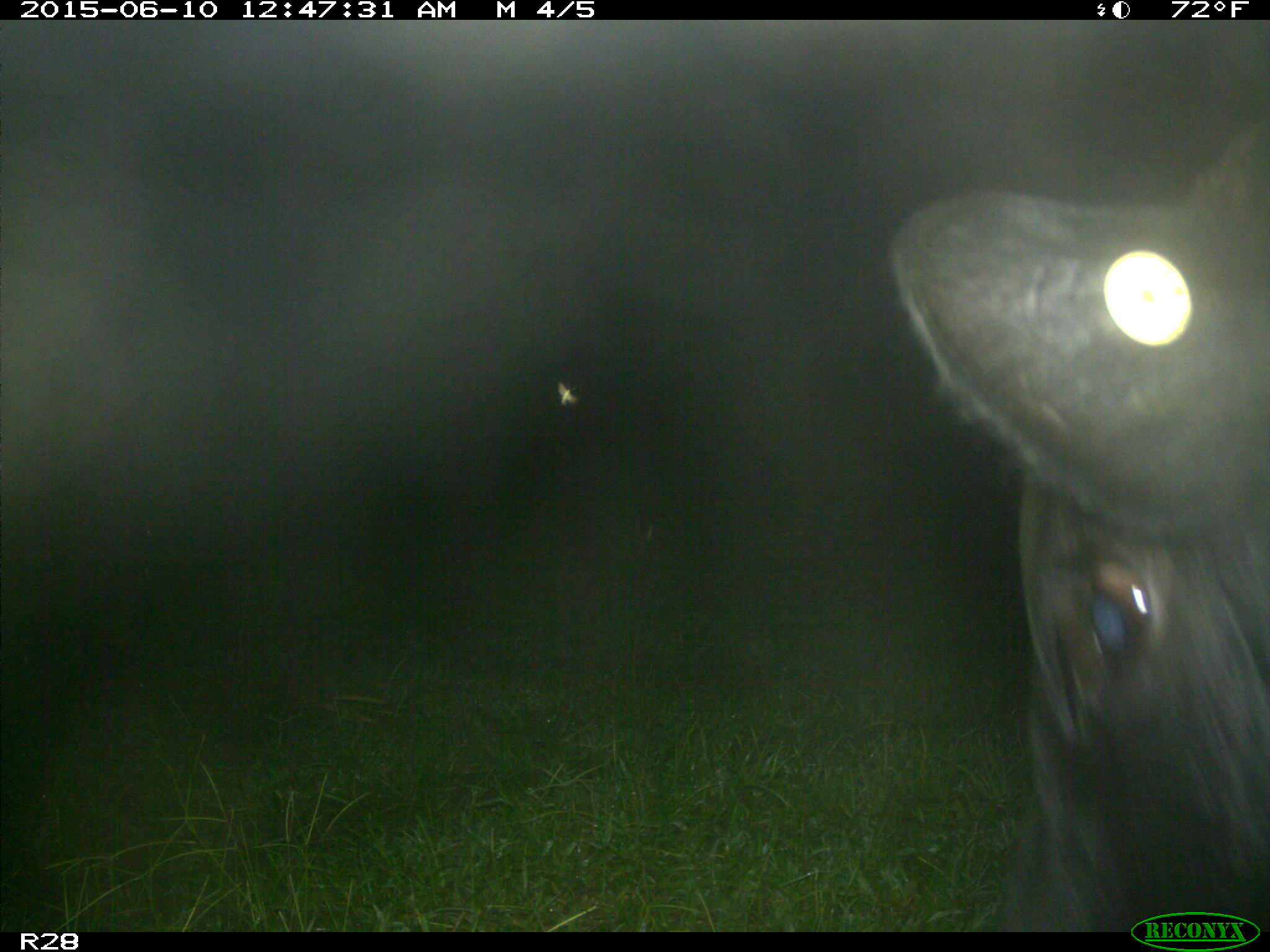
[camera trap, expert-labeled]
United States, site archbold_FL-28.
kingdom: Animalia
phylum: Chordata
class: Mammalia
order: Artiodactyla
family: Bovidae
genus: Bos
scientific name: Bos taurus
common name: domestic cow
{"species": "Bos taurus (domestic cow)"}